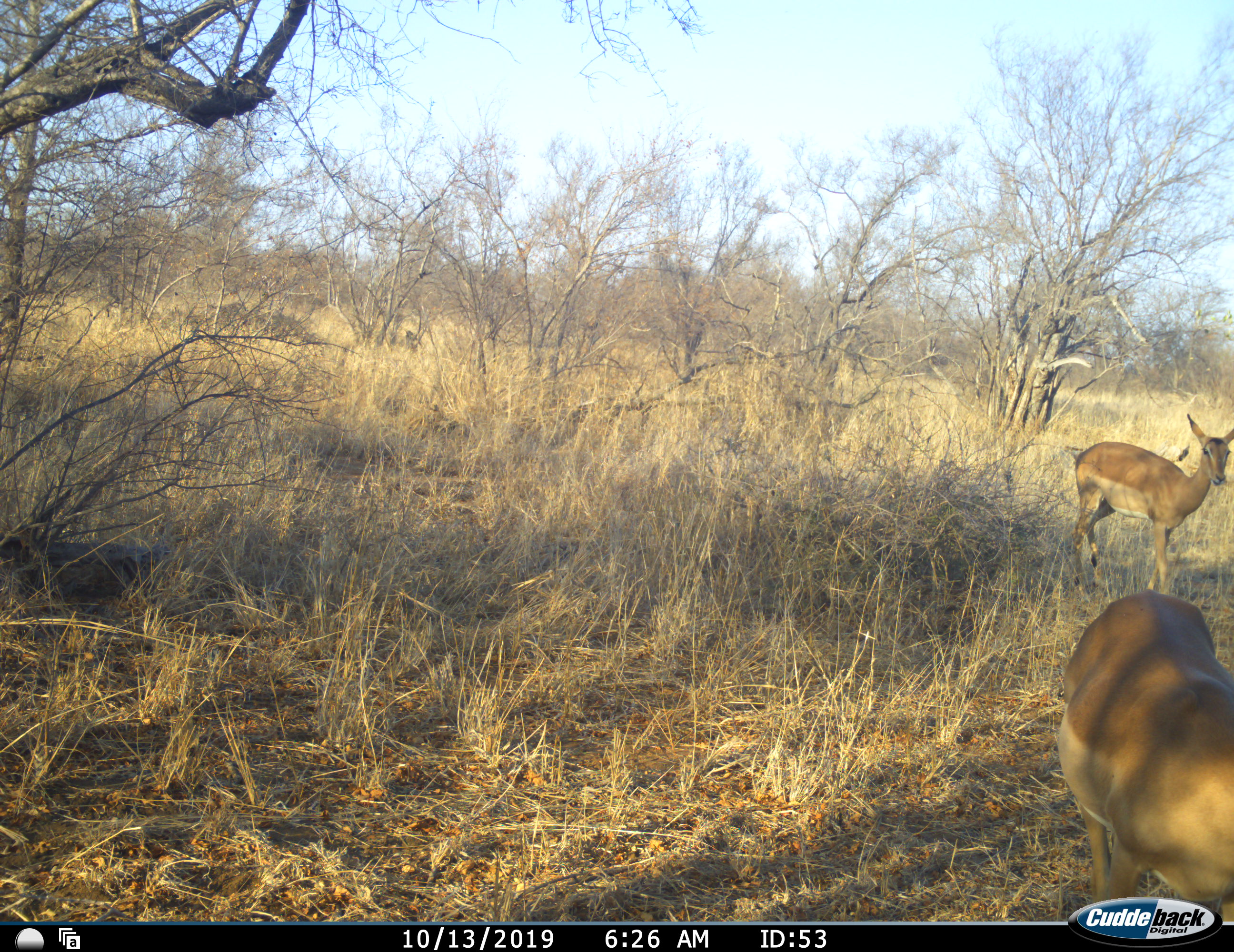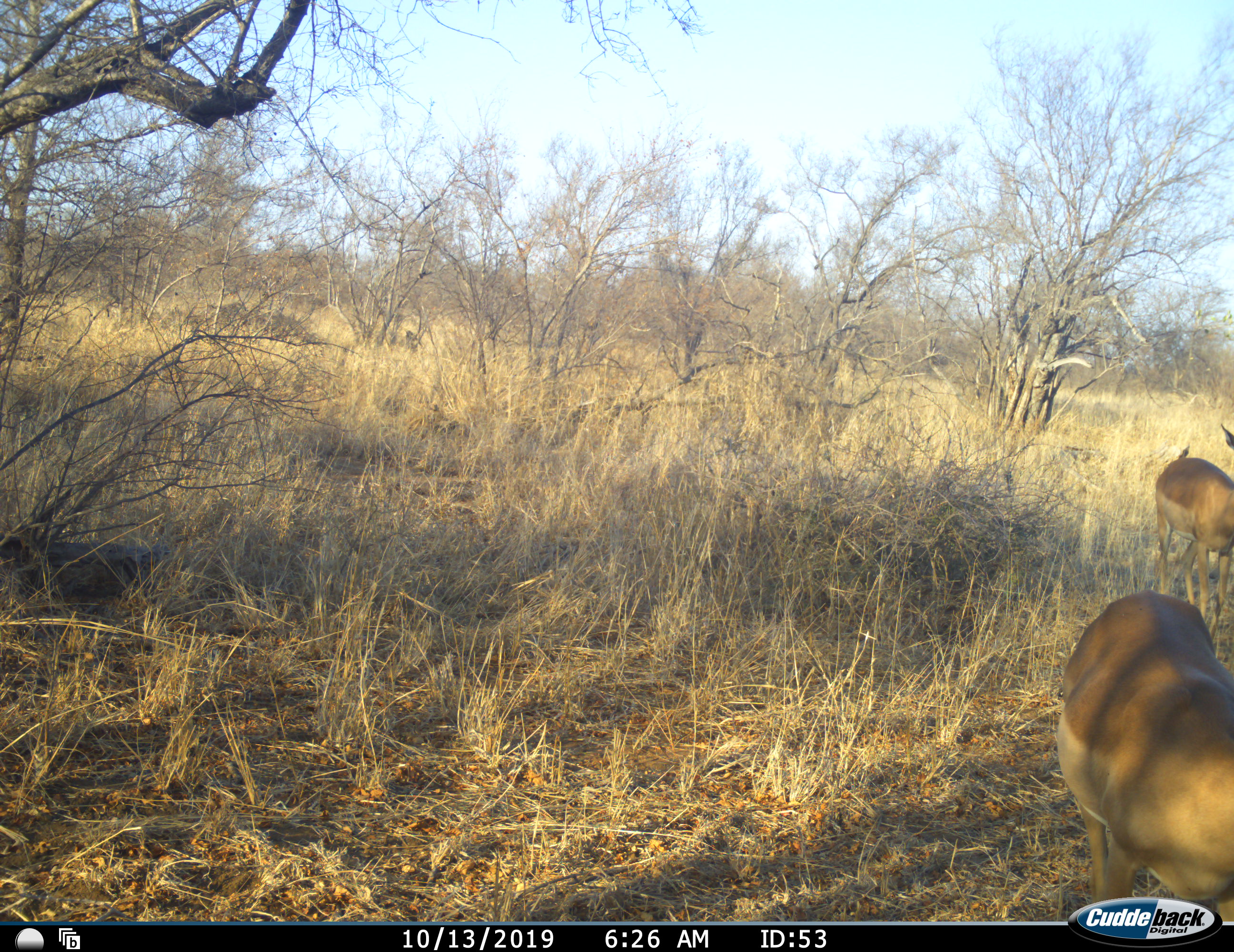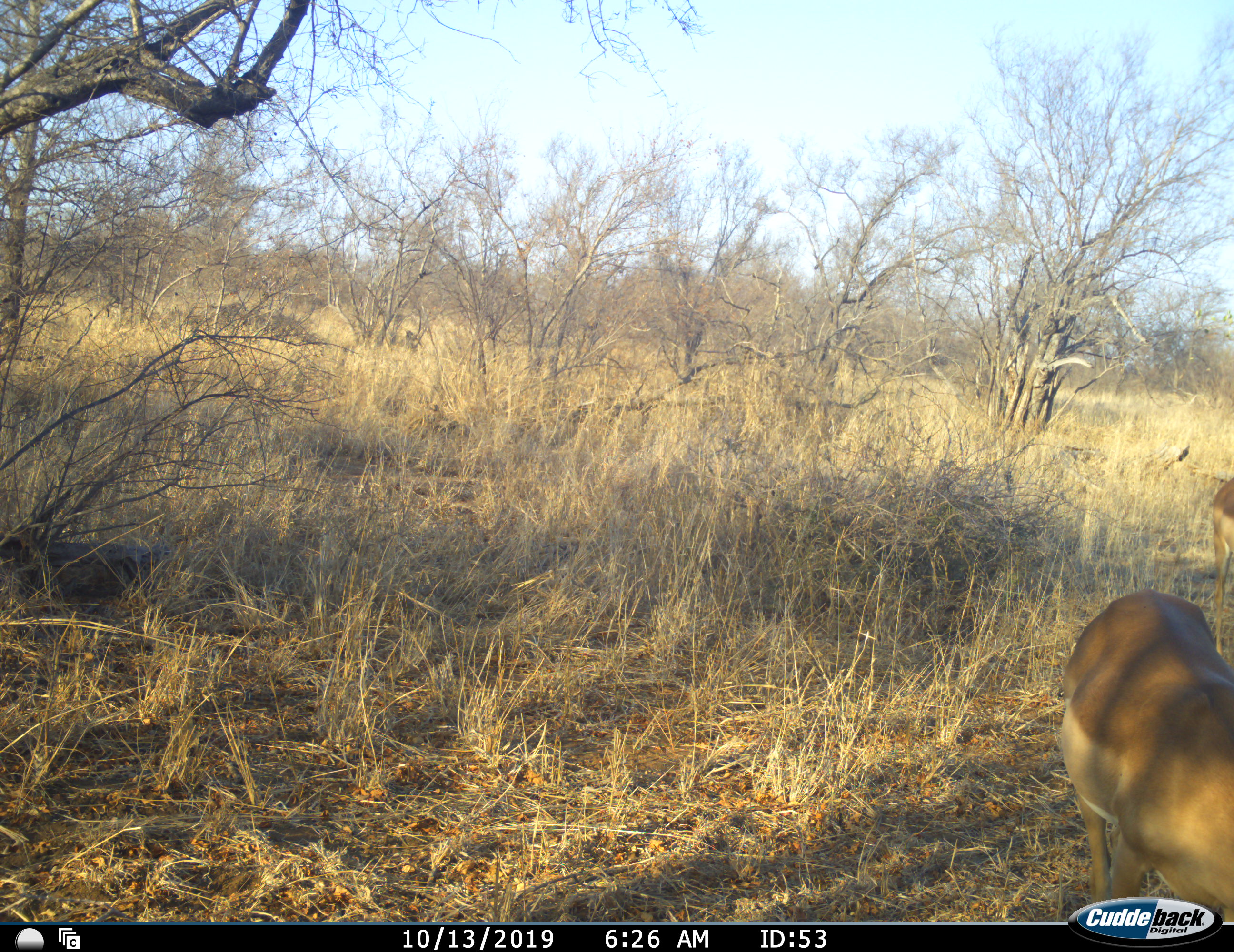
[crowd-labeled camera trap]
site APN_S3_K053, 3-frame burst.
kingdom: Animalia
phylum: Chordata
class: Mammalia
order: Artiodactyla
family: Bovidae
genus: Aepyceros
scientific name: Aepyceros melampus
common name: impala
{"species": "impala (Aepyceros melampus)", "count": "2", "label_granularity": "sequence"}